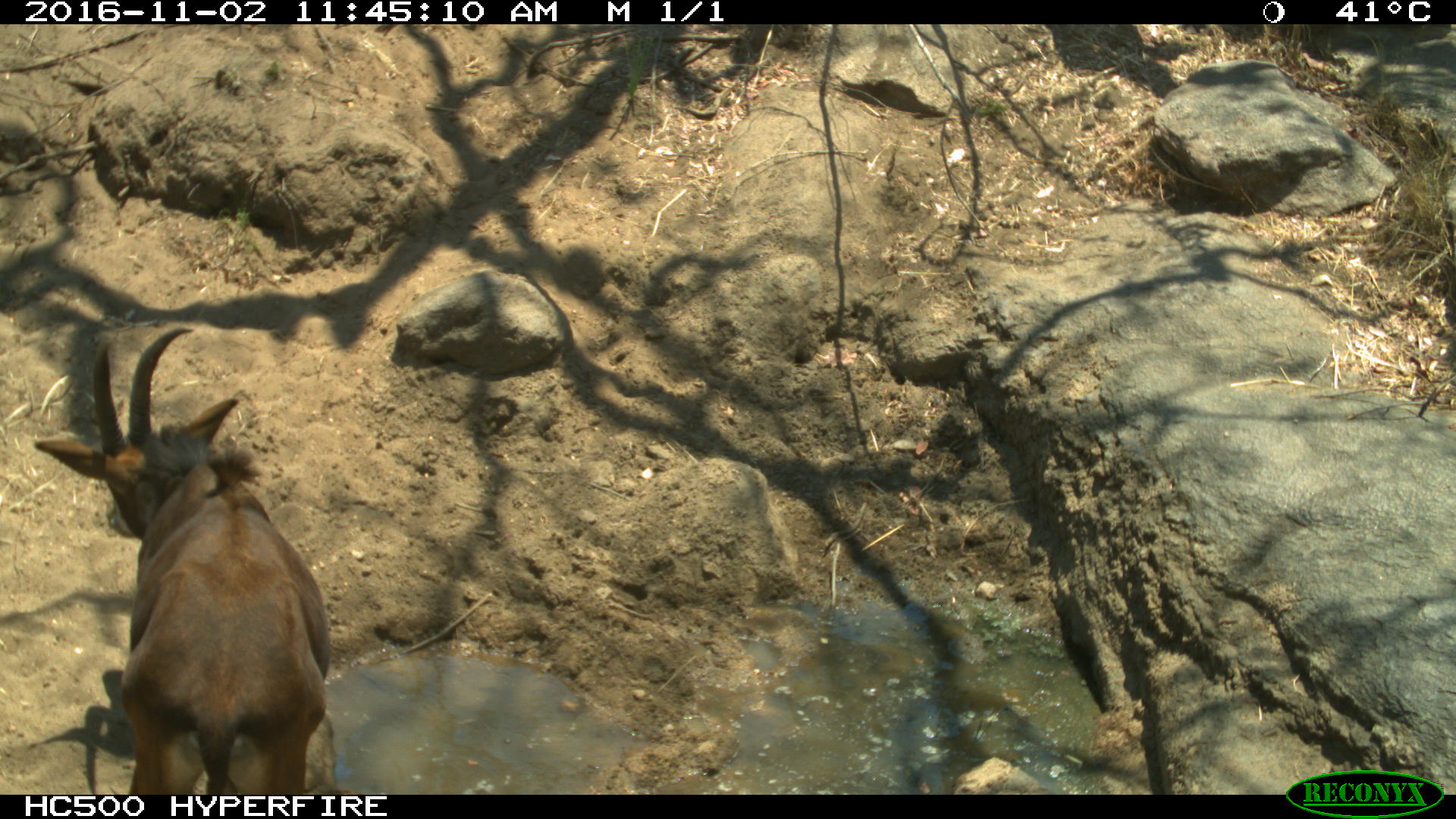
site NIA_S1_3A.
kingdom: Animalia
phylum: Chordata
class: Mammalia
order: Artiodactyla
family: Bovidae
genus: Hippotragus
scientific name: Hippotragus niger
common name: sable antelope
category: sable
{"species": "sable (sable antelope) (Hippotragus niger)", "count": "1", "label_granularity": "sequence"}